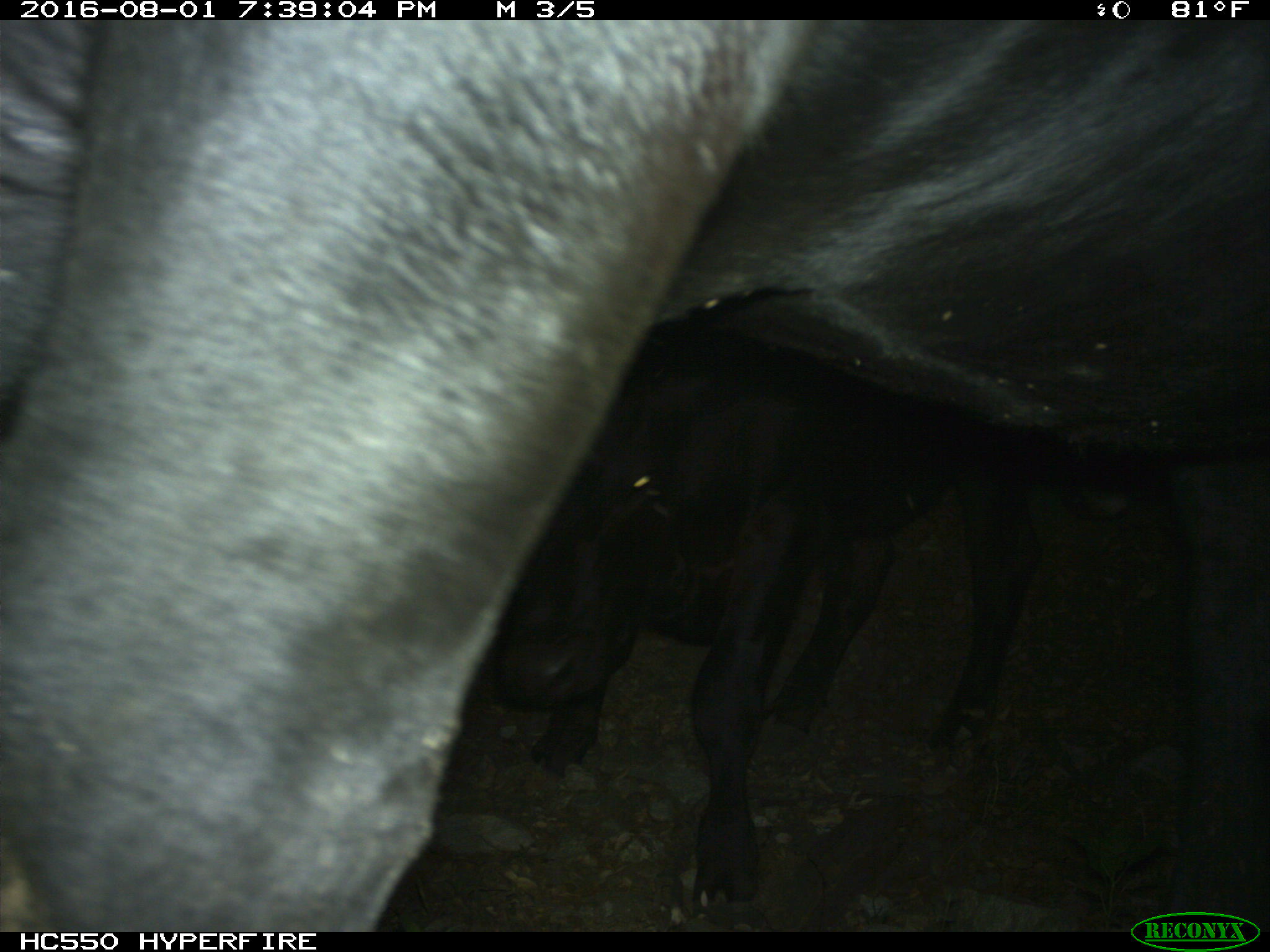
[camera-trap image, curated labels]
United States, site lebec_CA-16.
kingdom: Animalia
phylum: Chordata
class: Mammalia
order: Artiodactyla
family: Bovidae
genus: Bos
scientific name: Bos taurus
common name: domestic cow